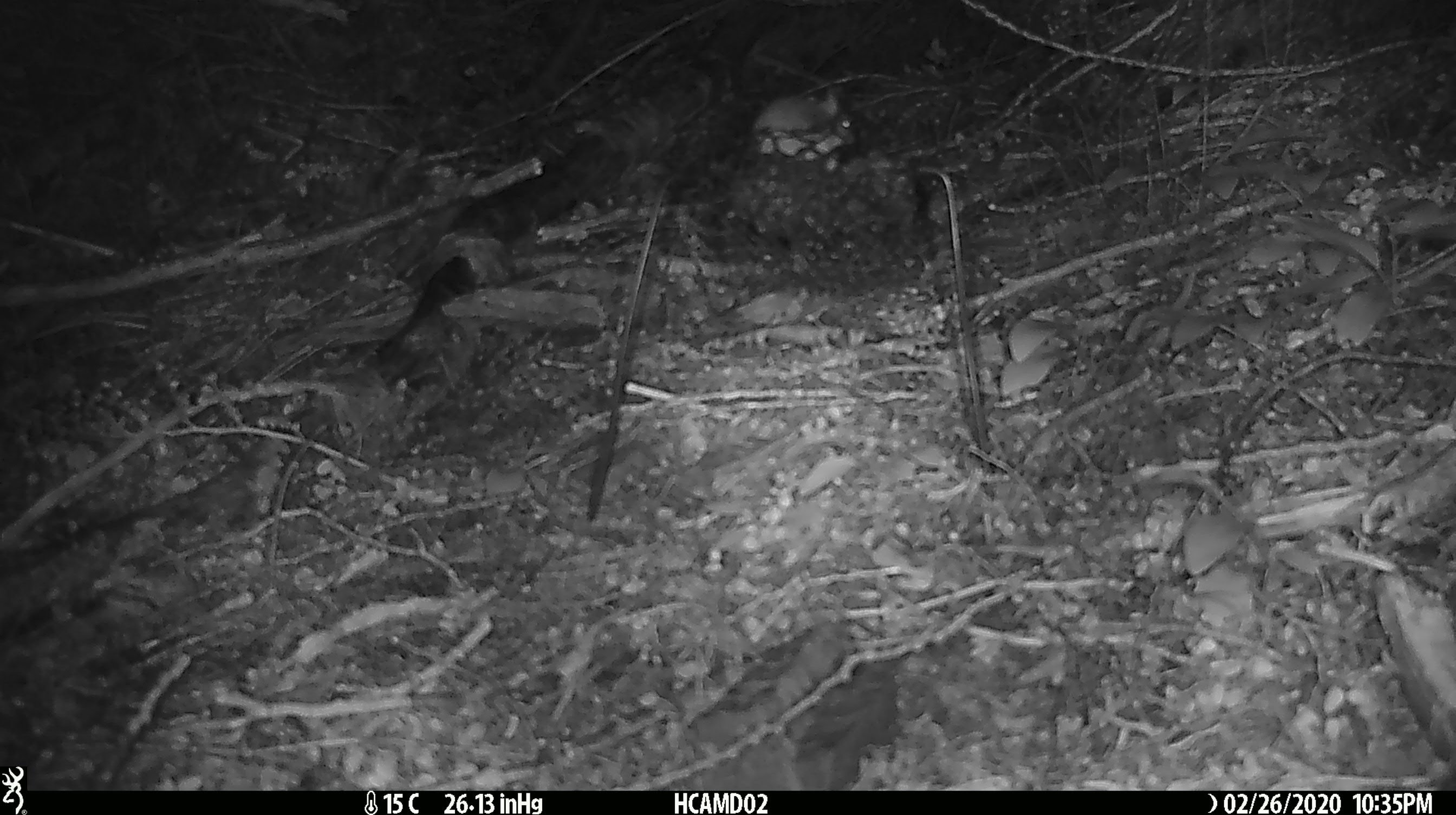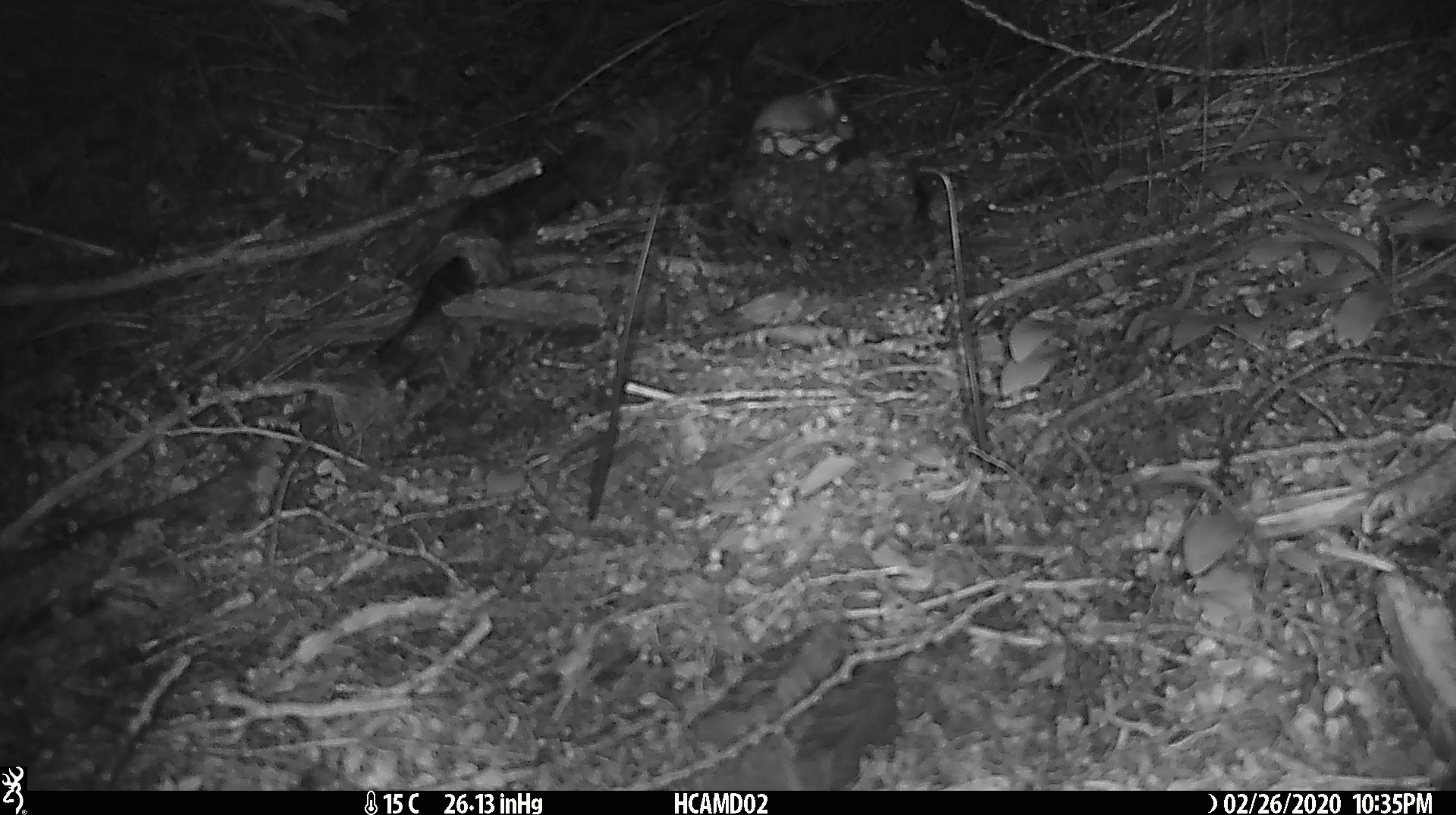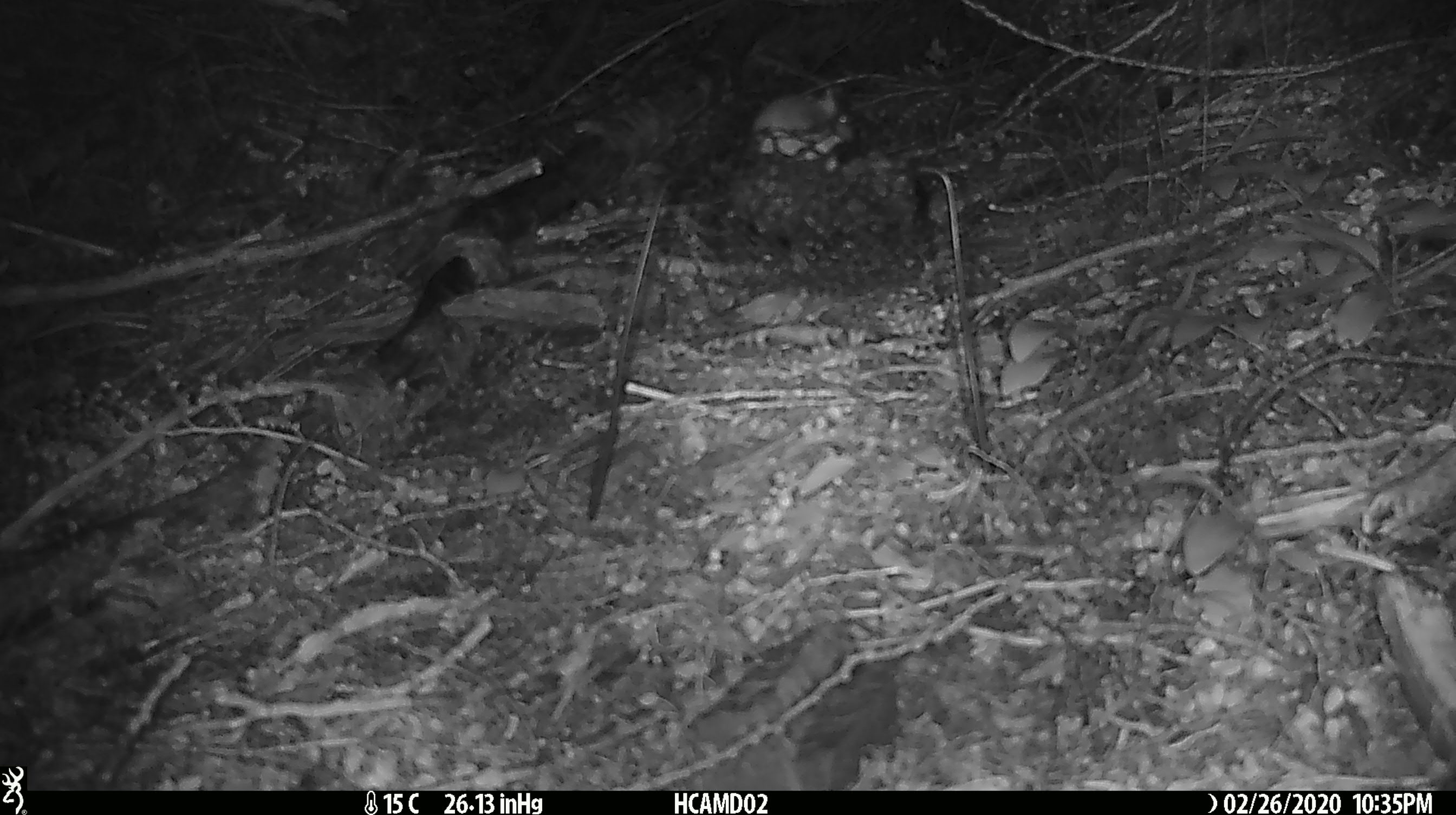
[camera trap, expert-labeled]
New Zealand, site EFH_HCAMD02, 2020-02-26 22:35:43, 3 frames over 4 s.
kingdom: Animalia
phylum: Chordata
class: Mammalia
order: Rodentia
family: Muridae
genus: Mus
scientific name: Mus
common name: mouse